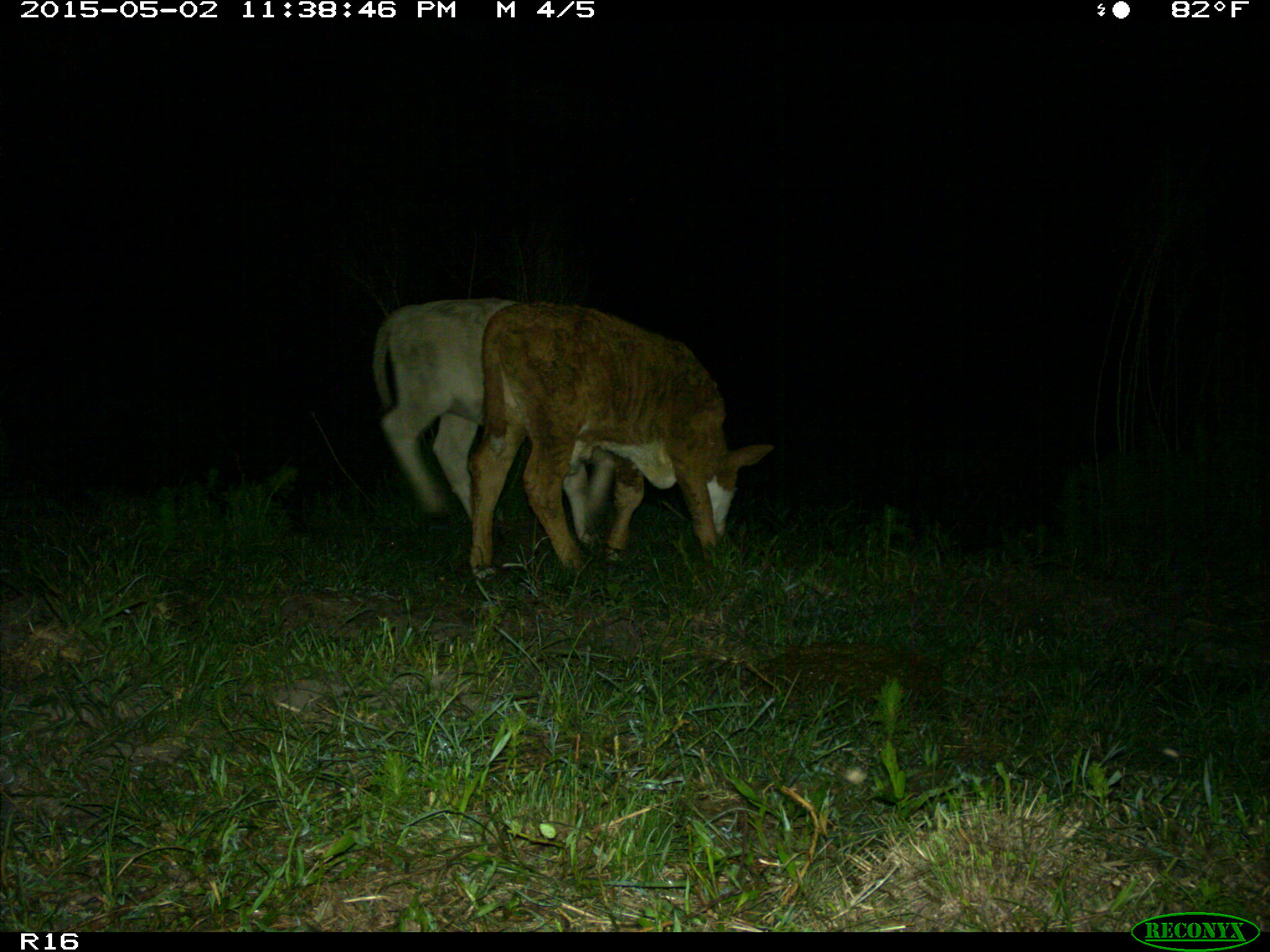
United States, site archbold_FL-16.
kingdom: Animalia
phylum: Chordata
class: Mammalia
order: Artiodactyla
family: Bovidae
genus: Bos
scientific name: Bos taurus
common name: domestic cow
Bos taurus (domestic cow).